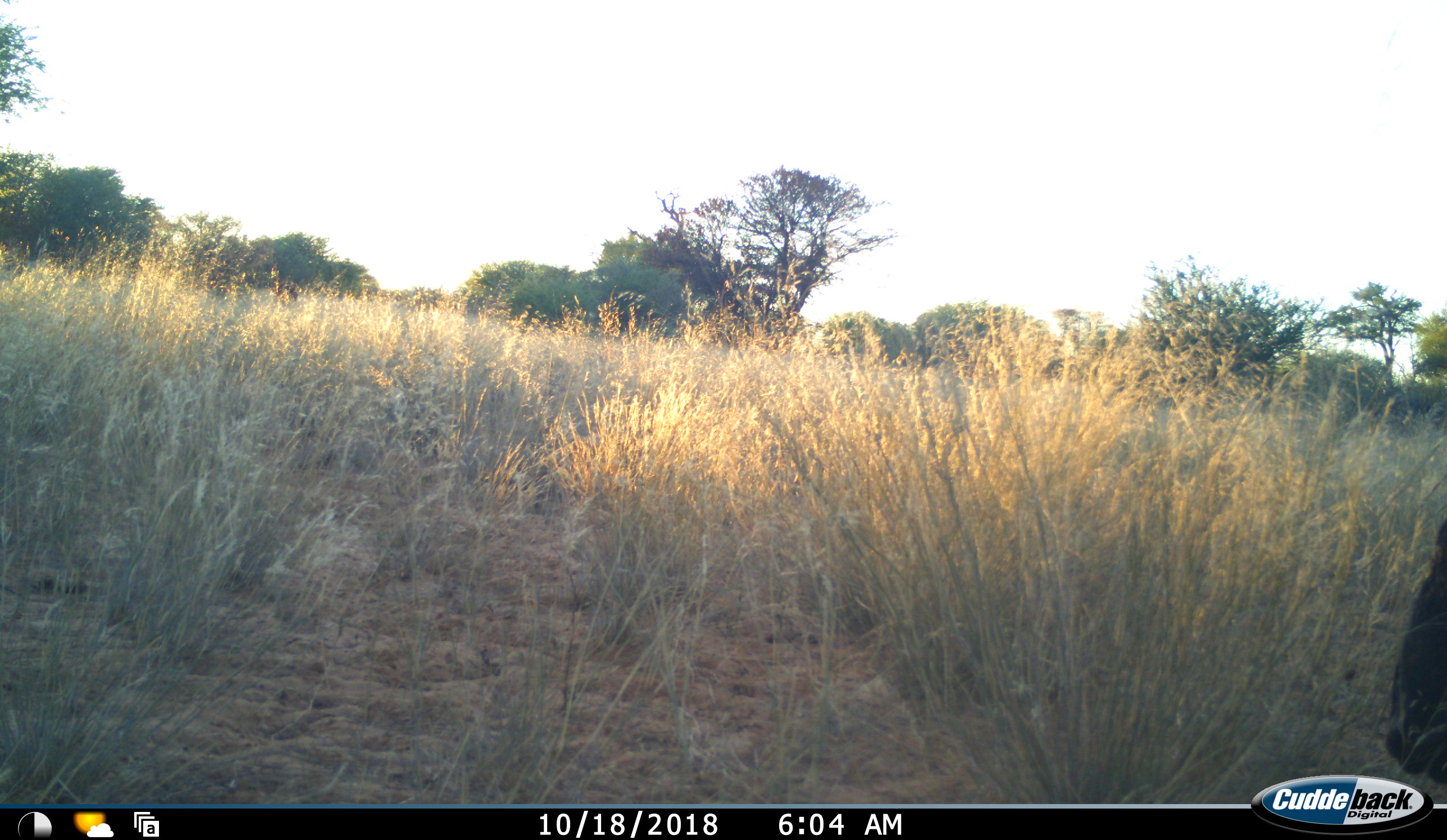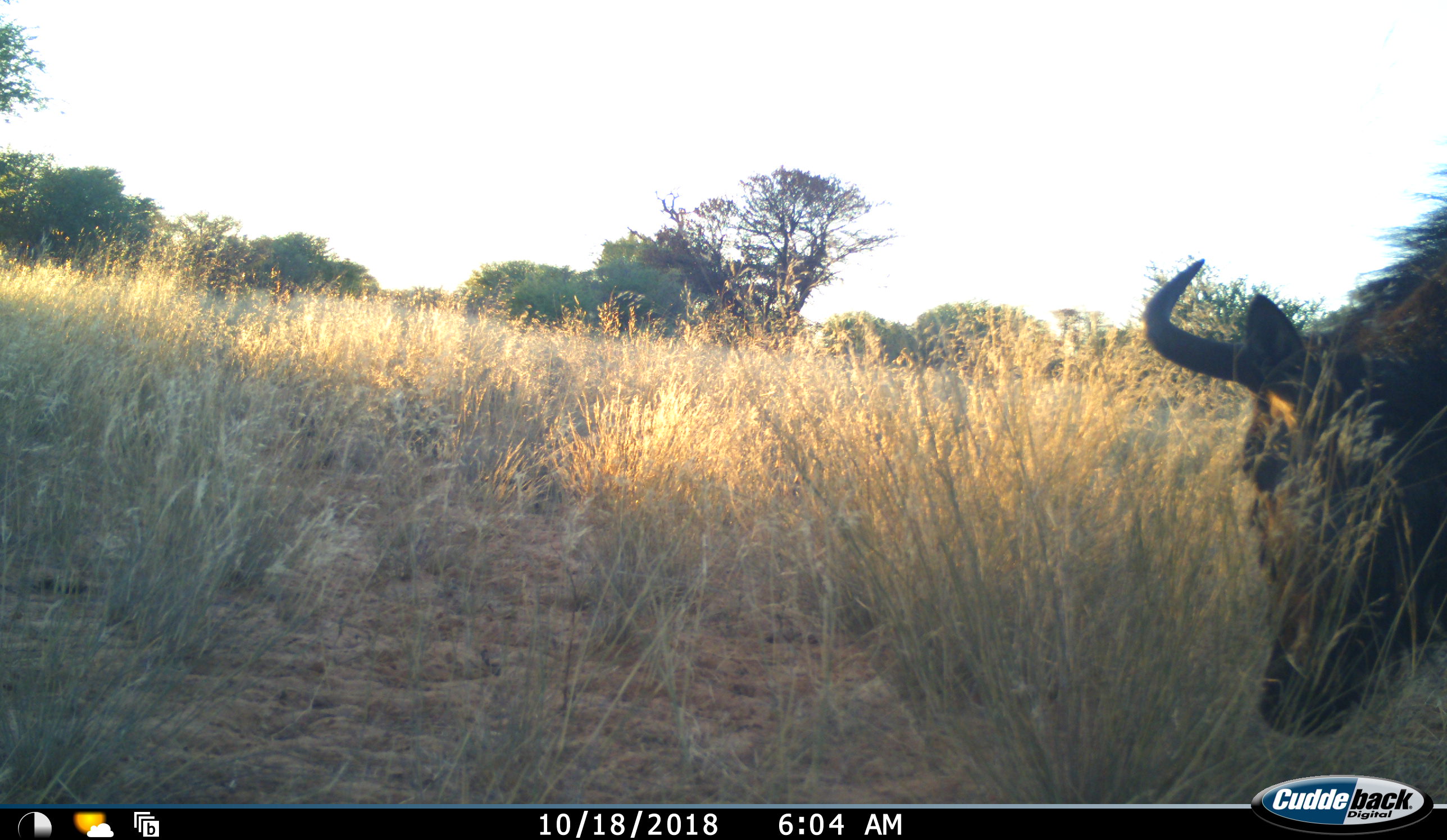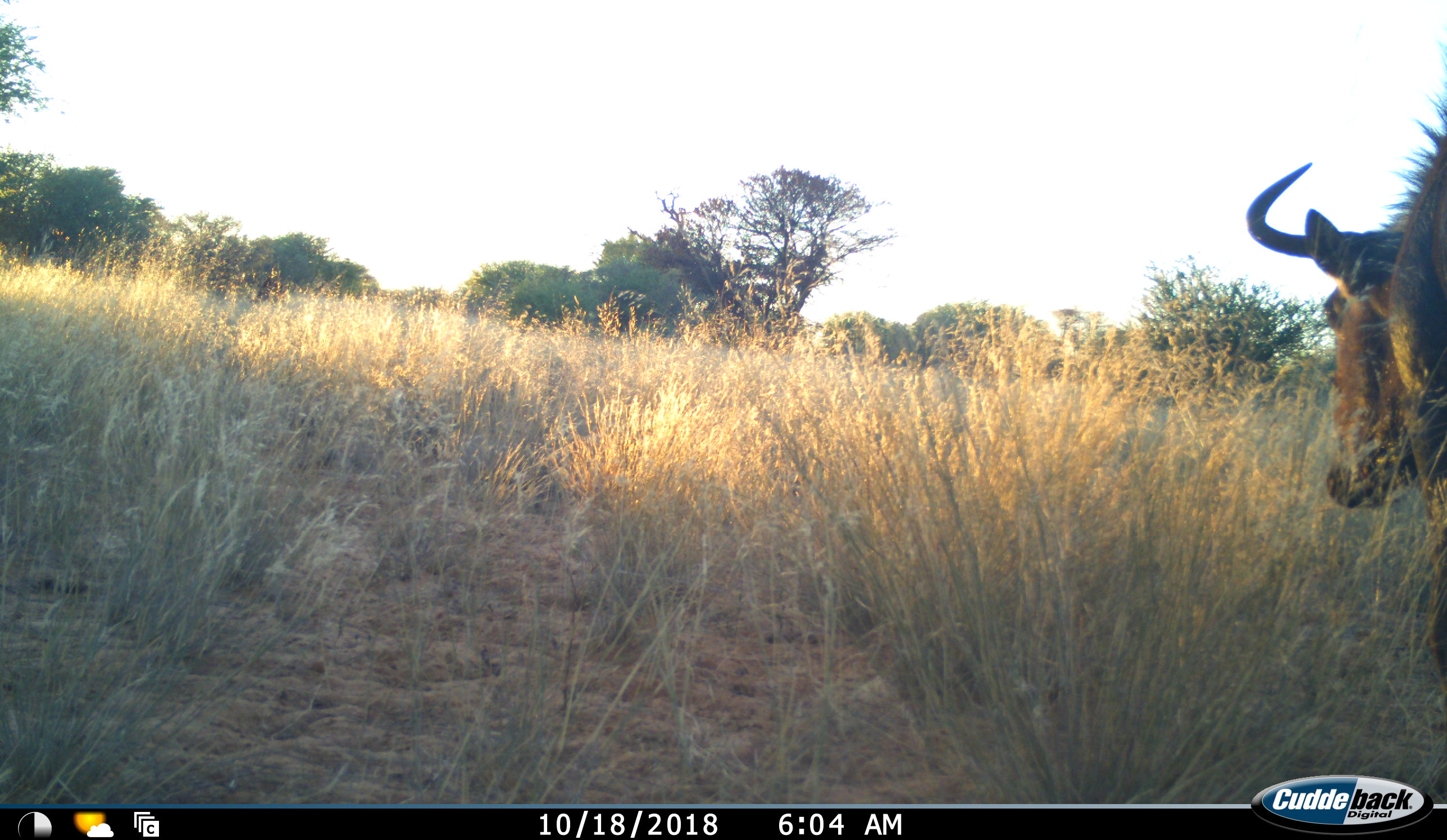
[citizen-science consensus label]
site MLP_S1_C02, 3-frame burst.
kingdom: Animalia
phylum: Chordata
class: Mammalia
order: Artiodactyla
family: Bovidae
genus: Connochaetes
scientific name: Connochaetes taurinus taurinus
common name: blue wildebeest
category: wildebeestblue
Wildebeestblue (blue wildebeest) (Connochaetes taurinus taurinus), count 1. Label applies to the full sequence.